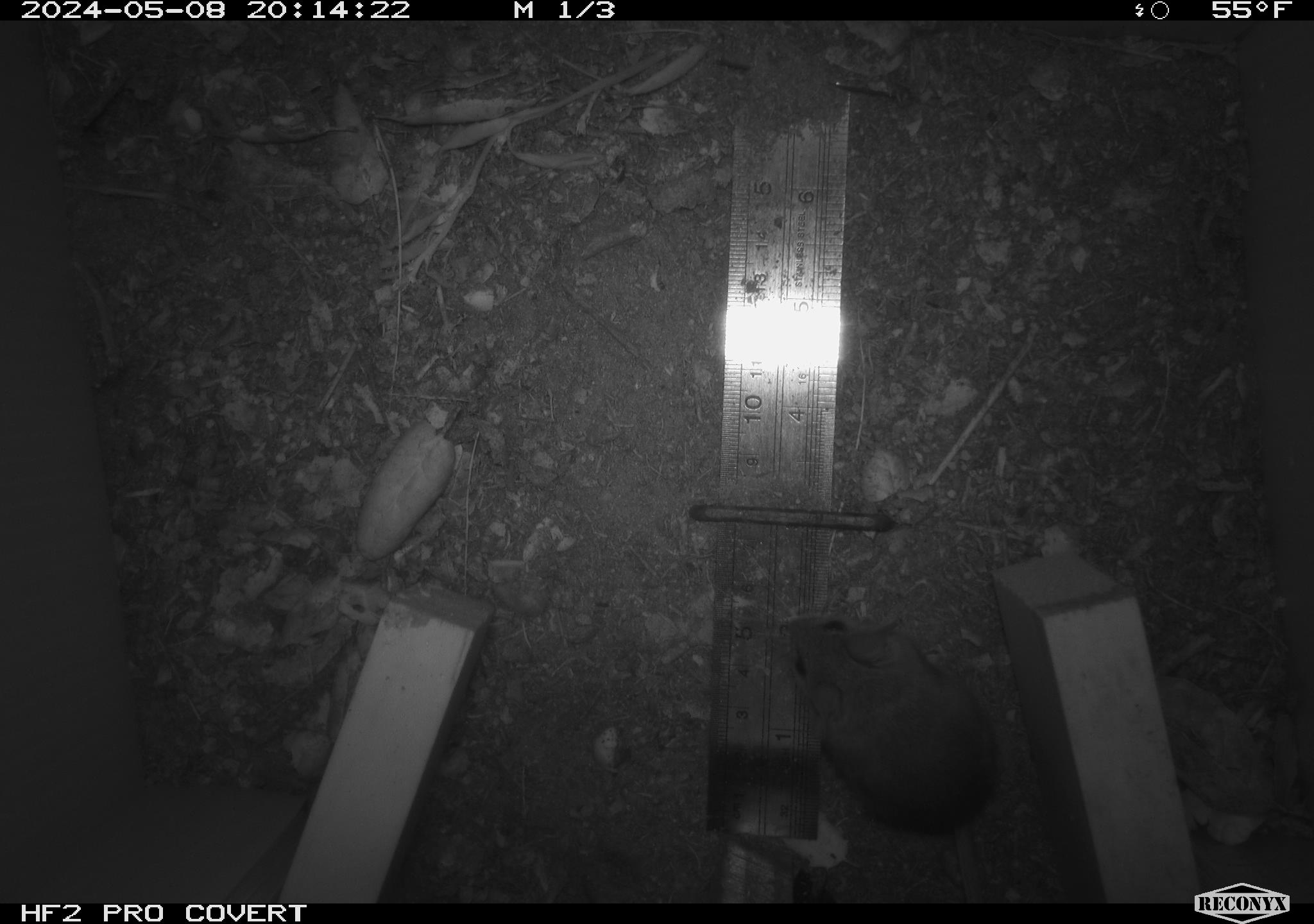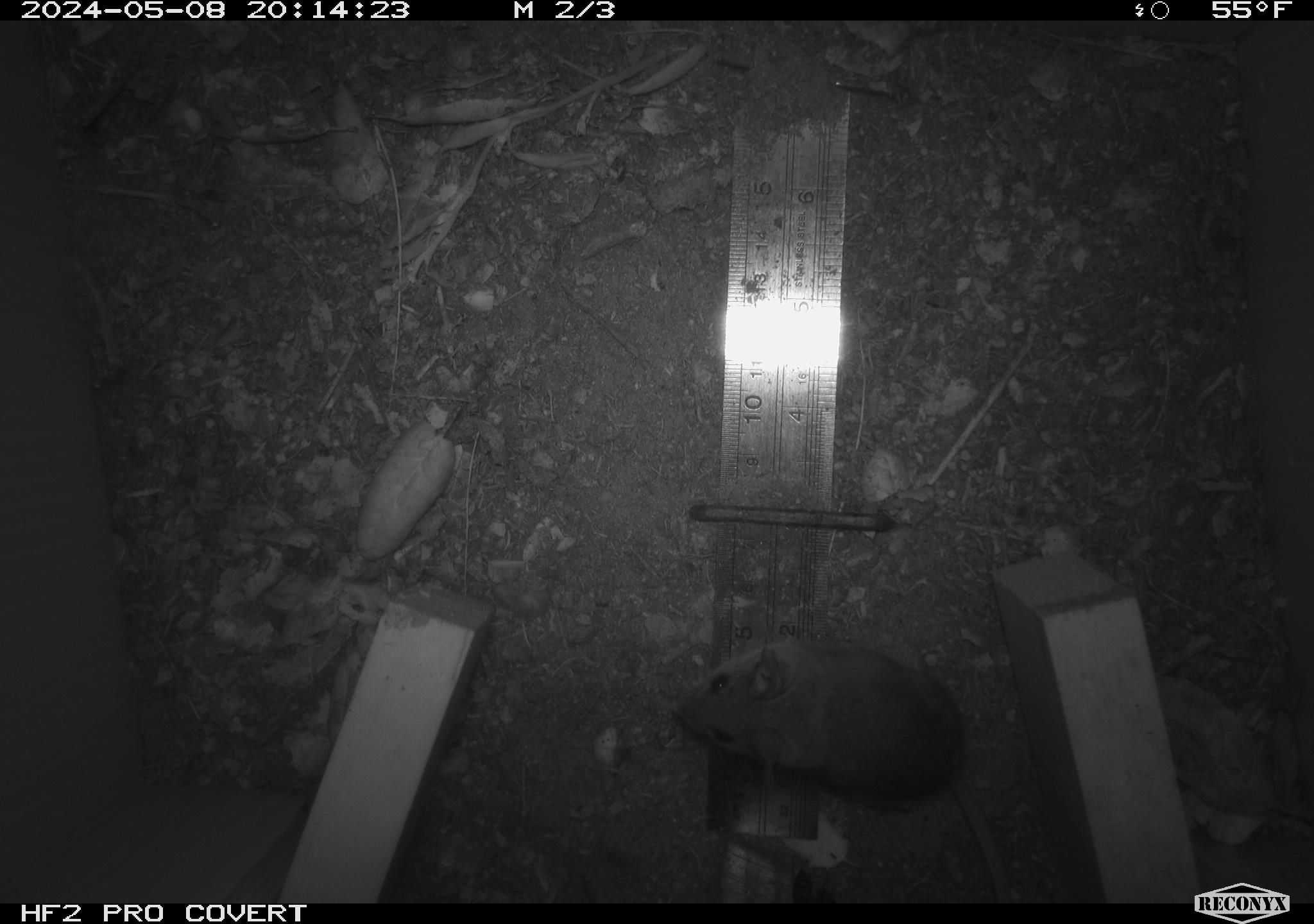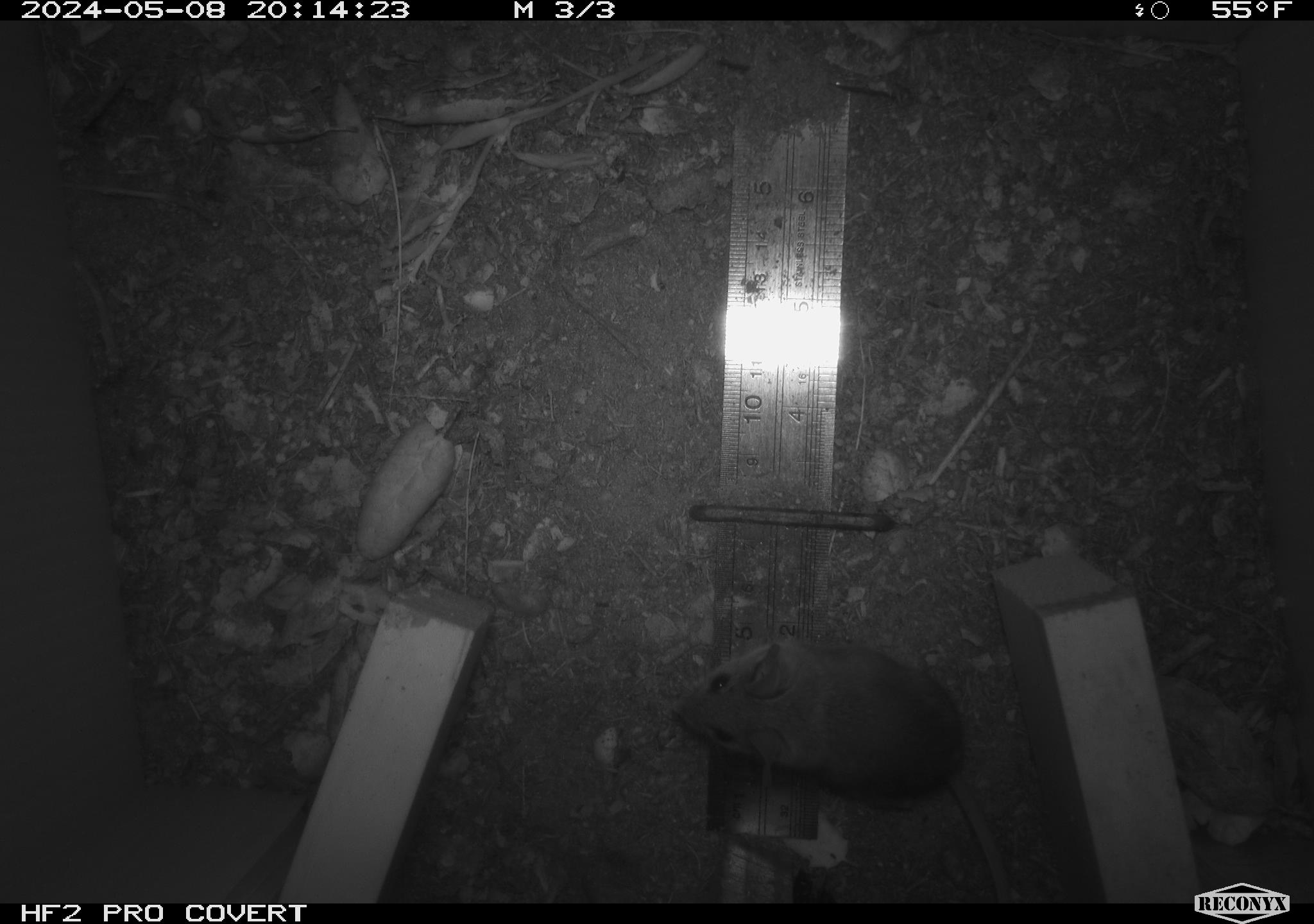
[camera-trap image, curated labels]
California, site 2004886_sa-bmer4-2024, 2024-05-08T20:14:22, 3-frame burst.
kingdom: Animalia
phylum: Chordata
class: Mammalia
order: Rodentia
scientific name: Rodentia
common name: mouse species